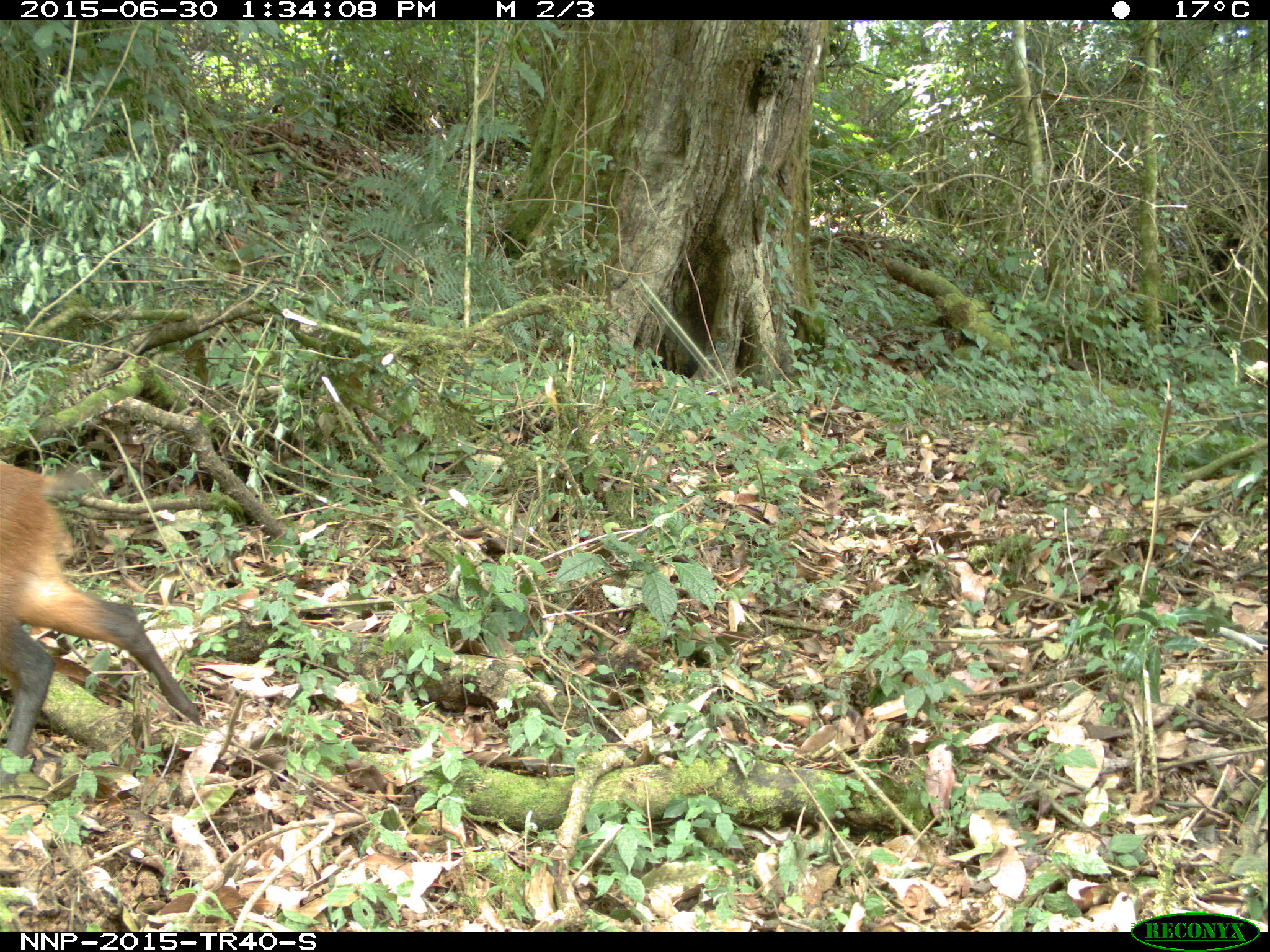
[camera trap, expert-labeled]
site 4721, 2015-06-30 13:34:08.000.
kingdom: Animalia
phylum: Chordata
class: Mammalia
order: Artiodactyla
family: Bovidae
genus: Cephalophus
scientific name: Cephalophus nigrifrons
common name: black-fronted duiker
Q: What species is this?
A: Cephalophus nigrifrons (black-fronted duiker).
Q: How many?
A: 1.